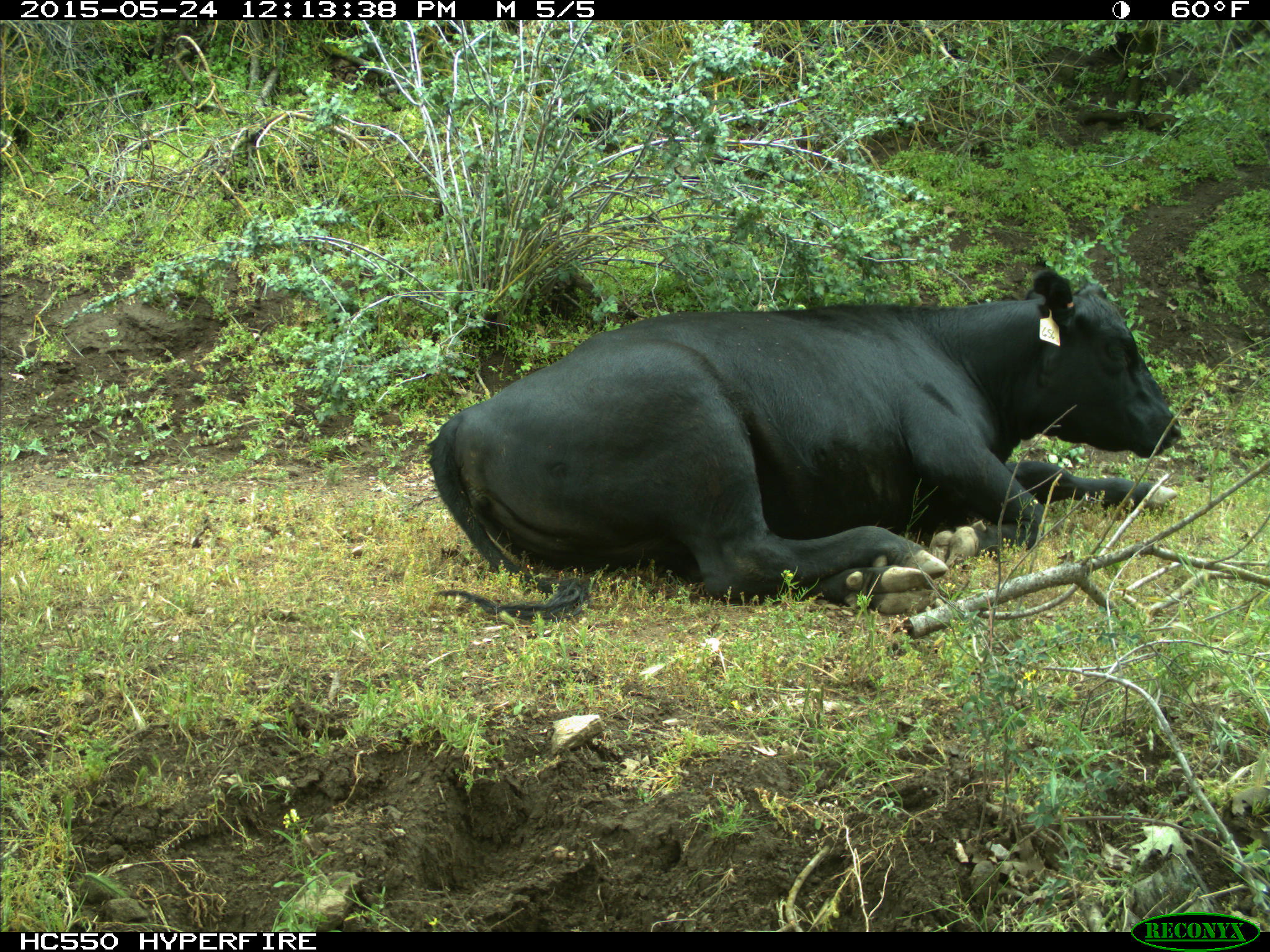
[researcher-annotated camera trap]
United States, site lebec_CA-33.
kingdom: Animalia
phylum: Chordata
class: Mammalia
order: Artiodactyla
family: Bovidae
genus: Bos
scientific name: Bos taurus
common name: domestic cow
Bos taurus (domestic cow).